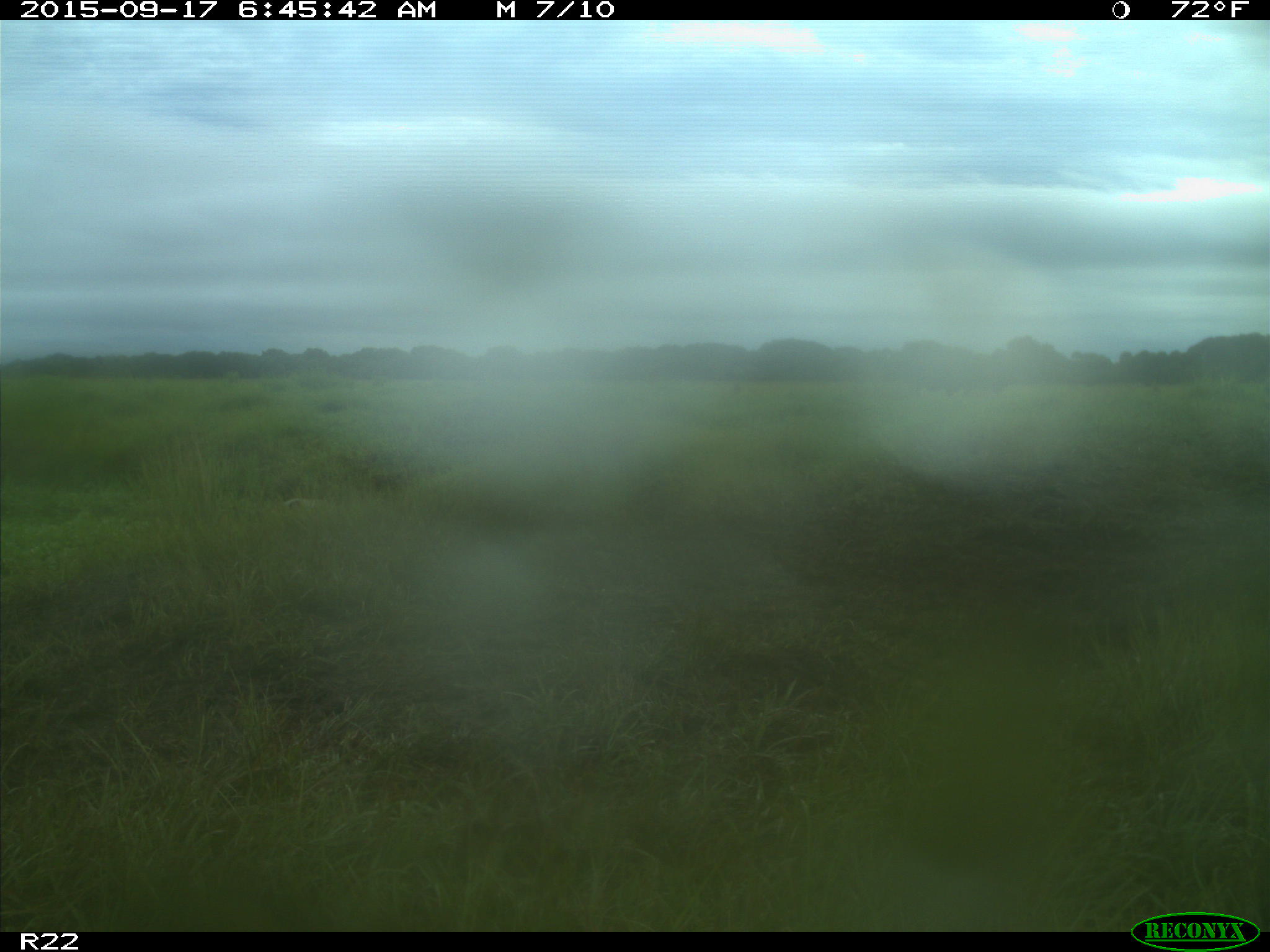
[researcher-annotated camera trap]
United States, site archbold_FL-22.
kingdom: Animalia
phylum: Chordata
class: Mammalia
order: Artiodactyla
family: Bovidae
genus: Bos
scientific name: Bos taurus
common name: domestic cow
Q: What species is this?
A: Bos taurus (domestic cow).